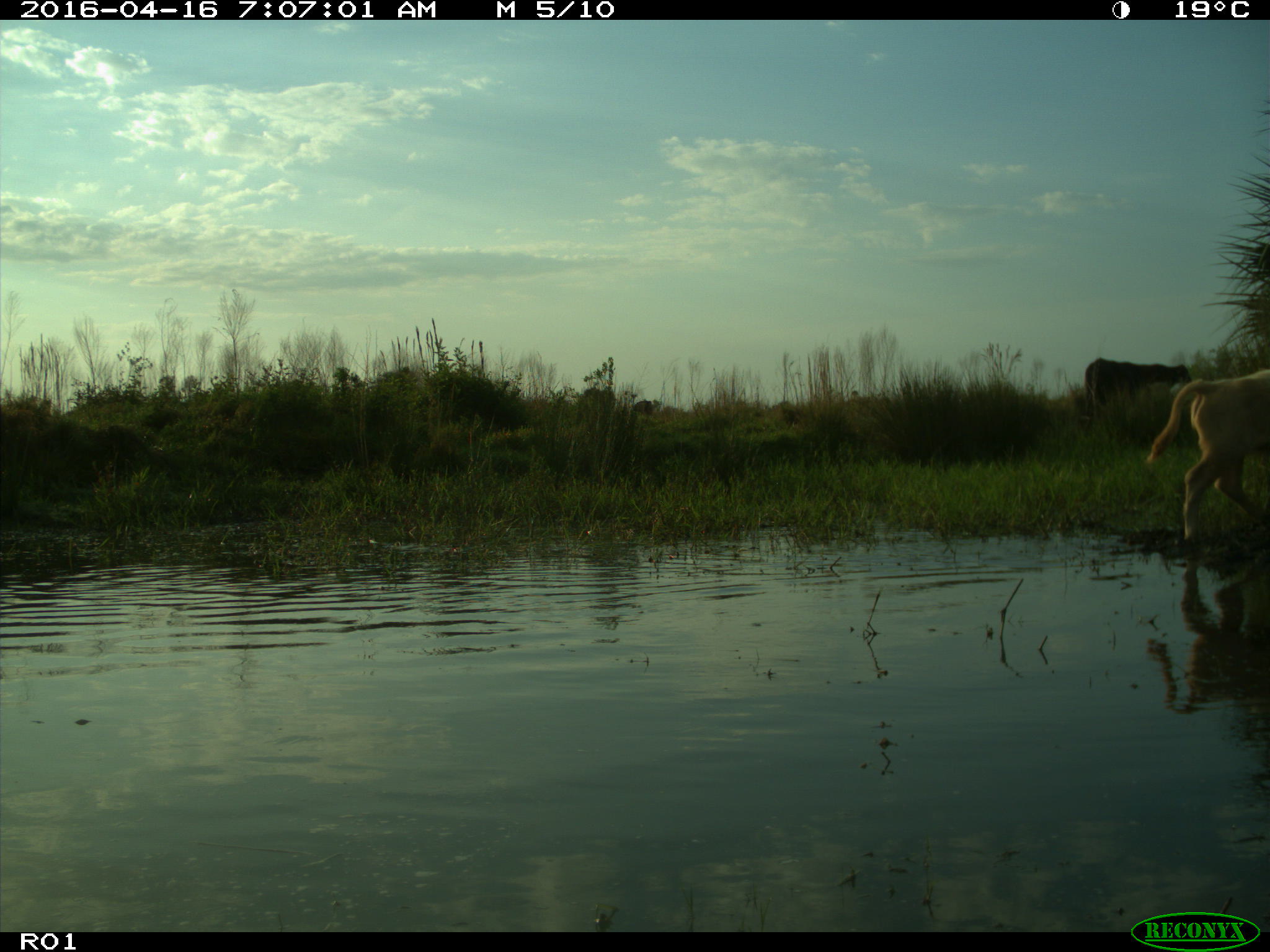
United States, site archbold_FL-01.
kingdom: Animalia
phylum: Chordata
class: Mammalia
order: Artiodactyla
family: Bovidae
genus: Bos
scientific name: Bos taurus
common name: domestic cow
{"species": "Bos taurus (domestic cow)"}